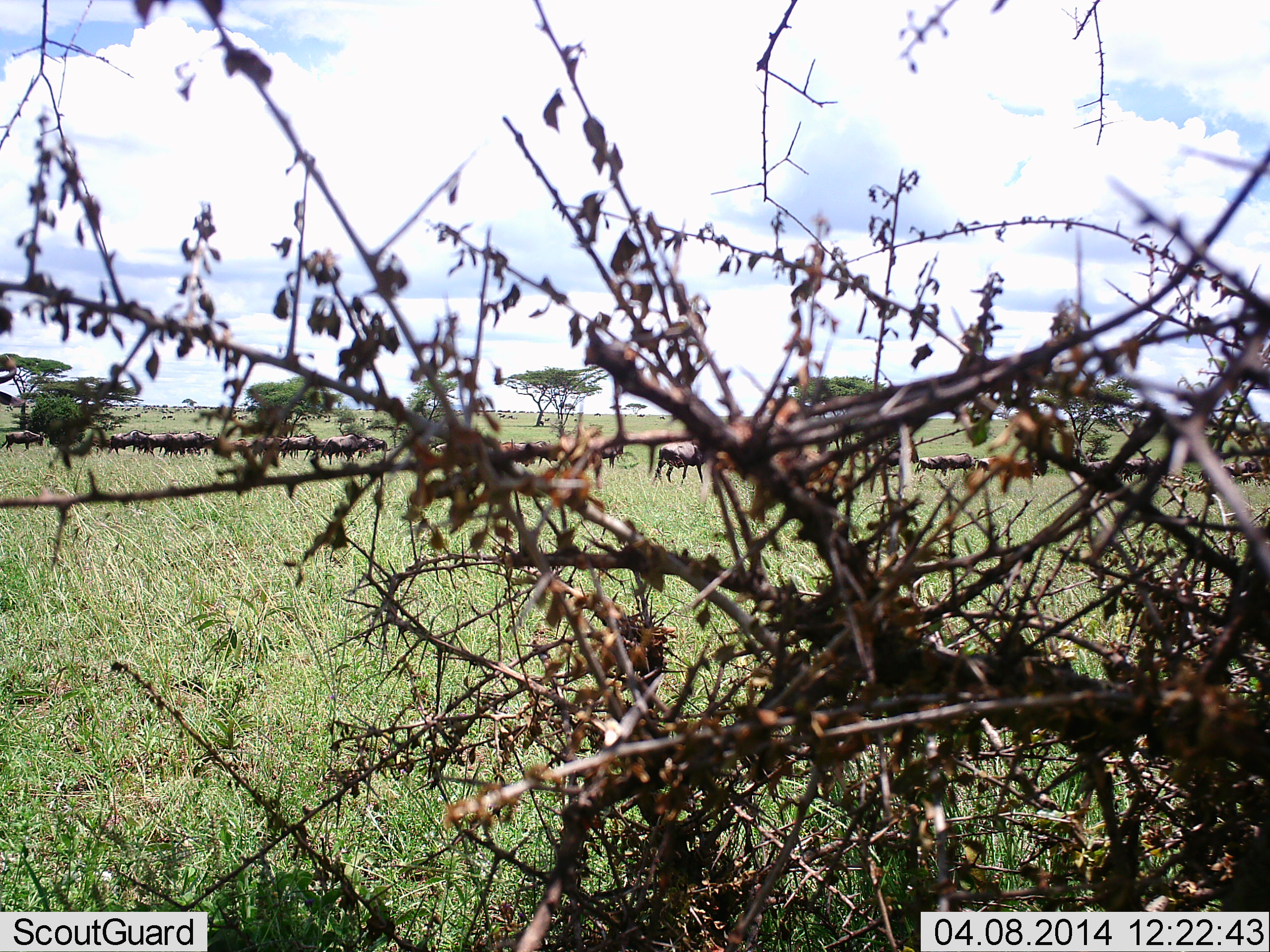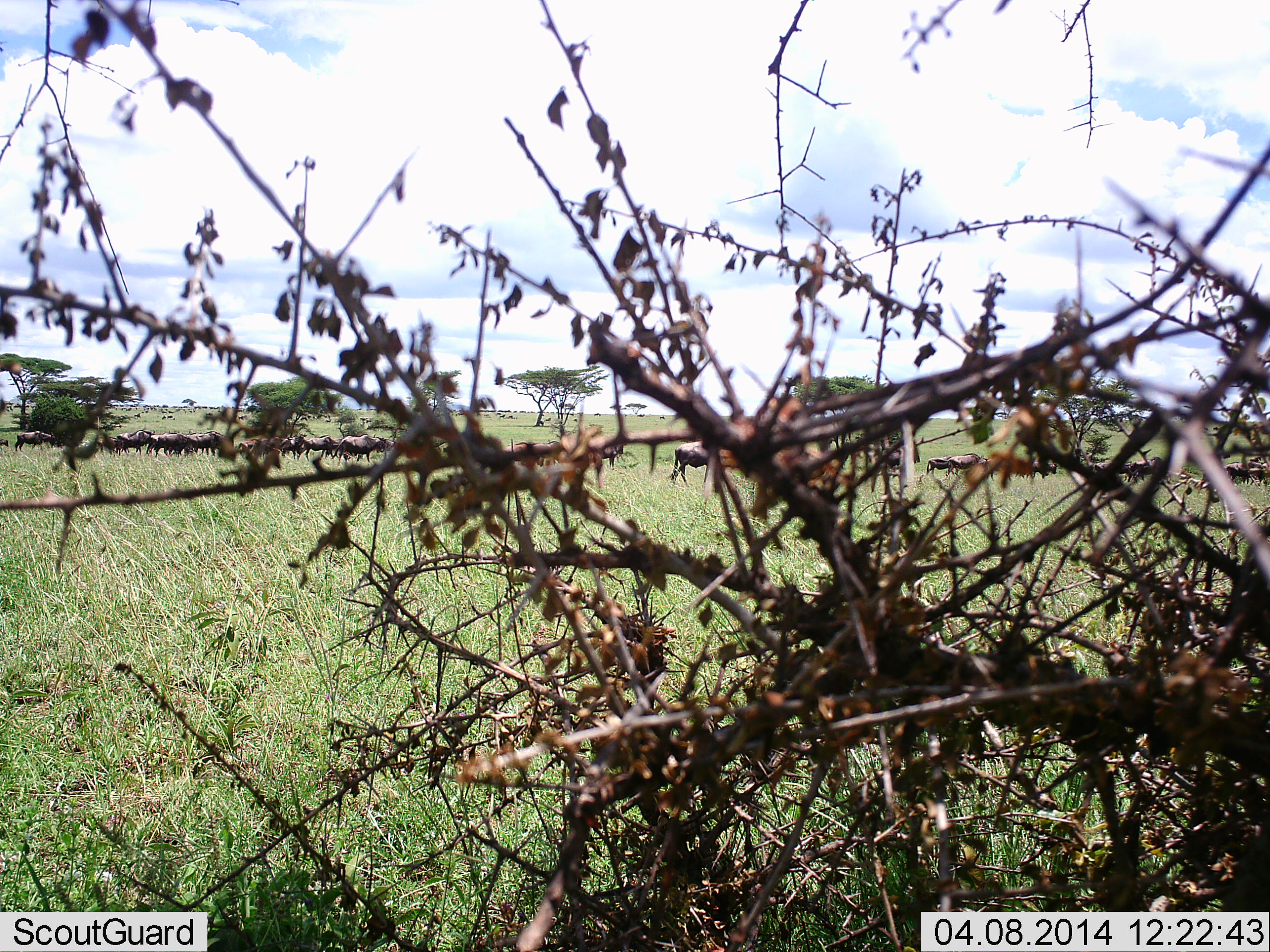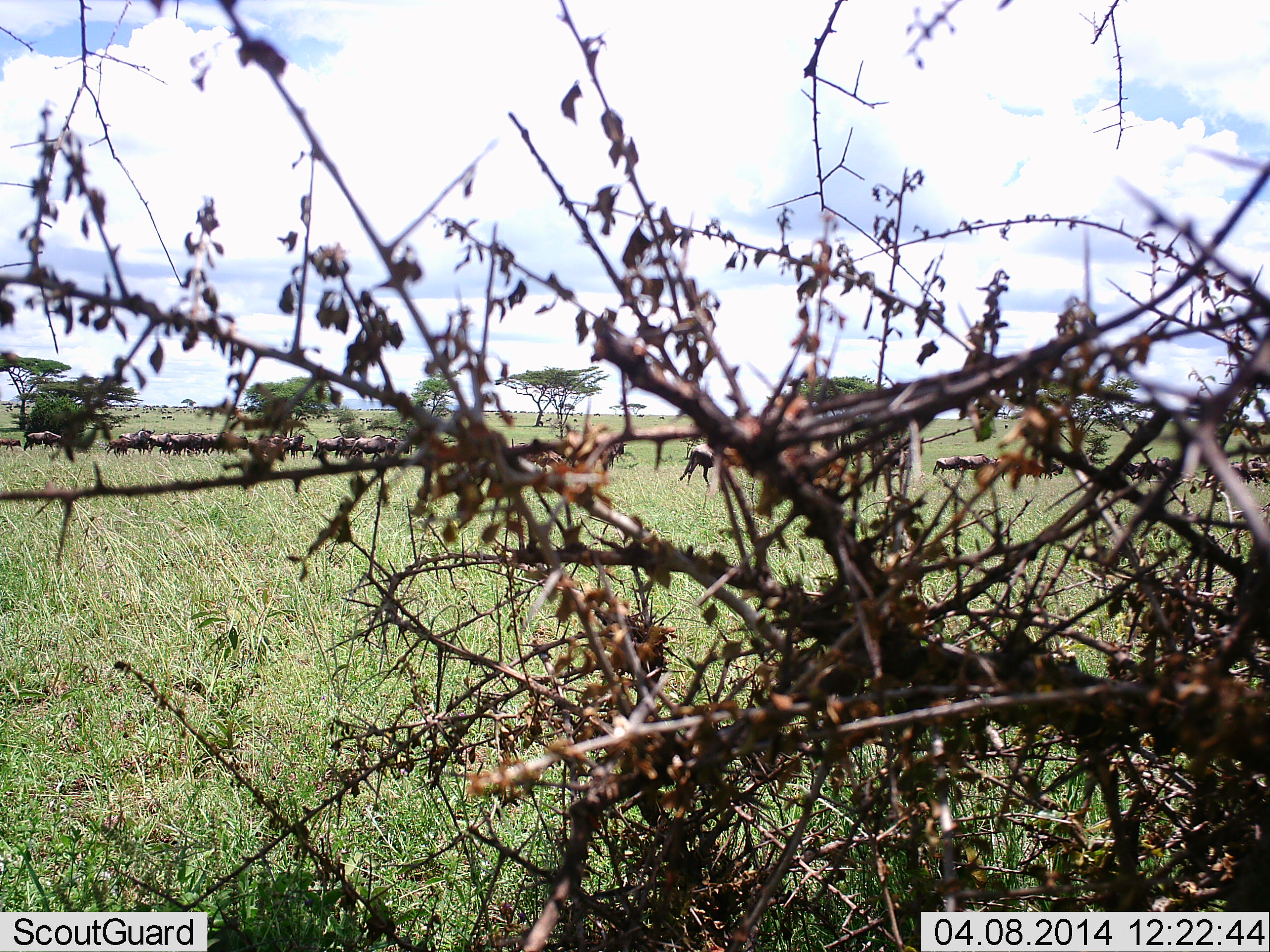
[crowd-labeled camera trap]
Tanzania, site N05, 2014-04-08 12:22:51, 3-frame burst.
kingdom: Animalia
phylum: Chordata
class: Mammalia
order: Artiodactyla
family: Bovidae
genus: Connochaetes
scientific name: Connochaetes taurinus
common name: blue wildebeest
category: wildebeest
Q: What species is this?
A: Wildebeest (blue wildebeest) (Connochaetes taurinus).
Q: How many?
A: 11-50.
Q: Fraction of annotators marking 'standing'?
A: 30%.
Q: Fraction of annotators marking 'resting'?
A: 10%.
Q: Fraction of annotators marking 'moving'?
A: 80%.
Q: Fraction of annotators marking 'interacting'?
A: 10%.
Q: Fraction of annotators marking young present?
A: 10%.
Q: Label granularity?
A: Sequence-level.